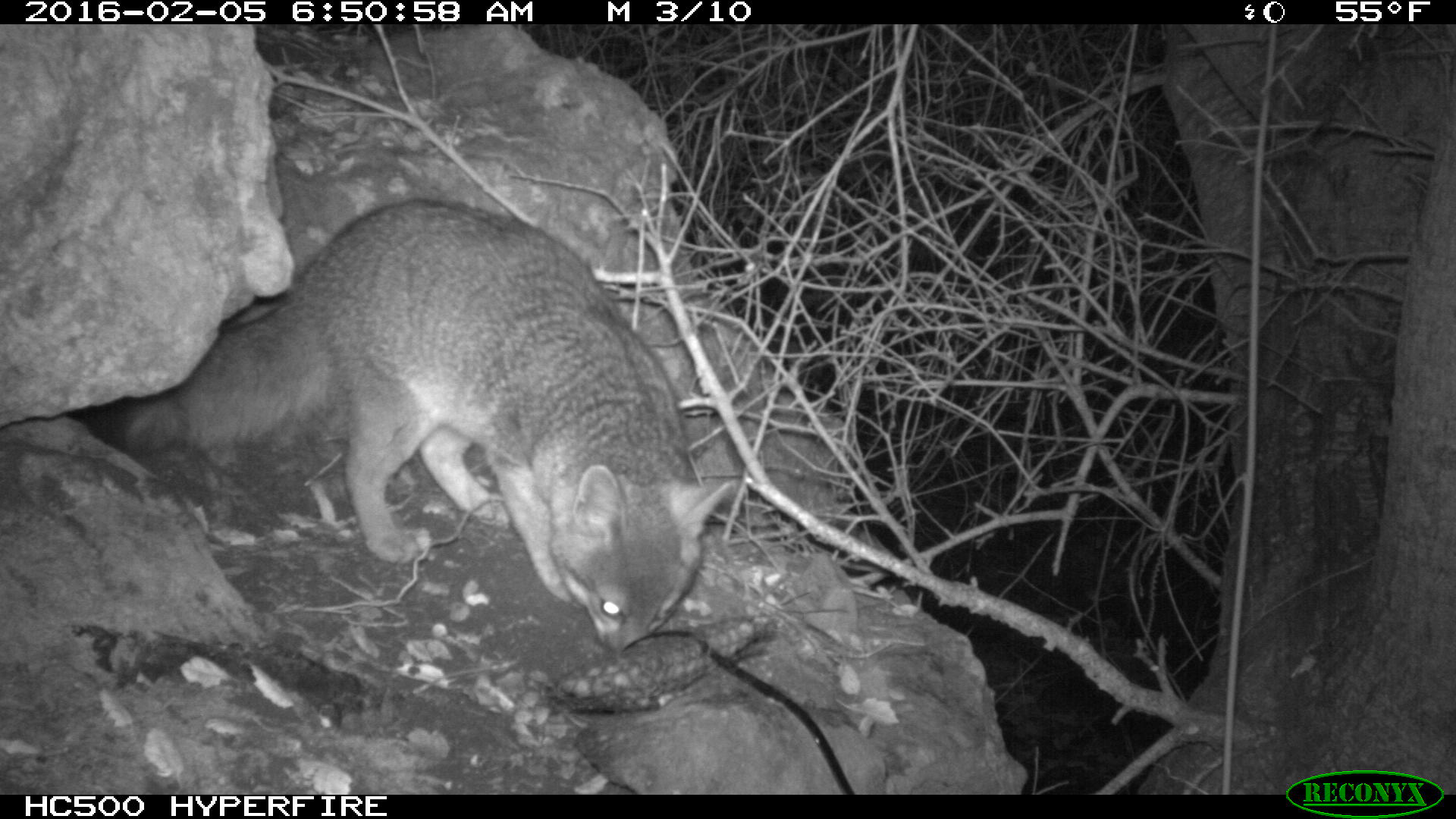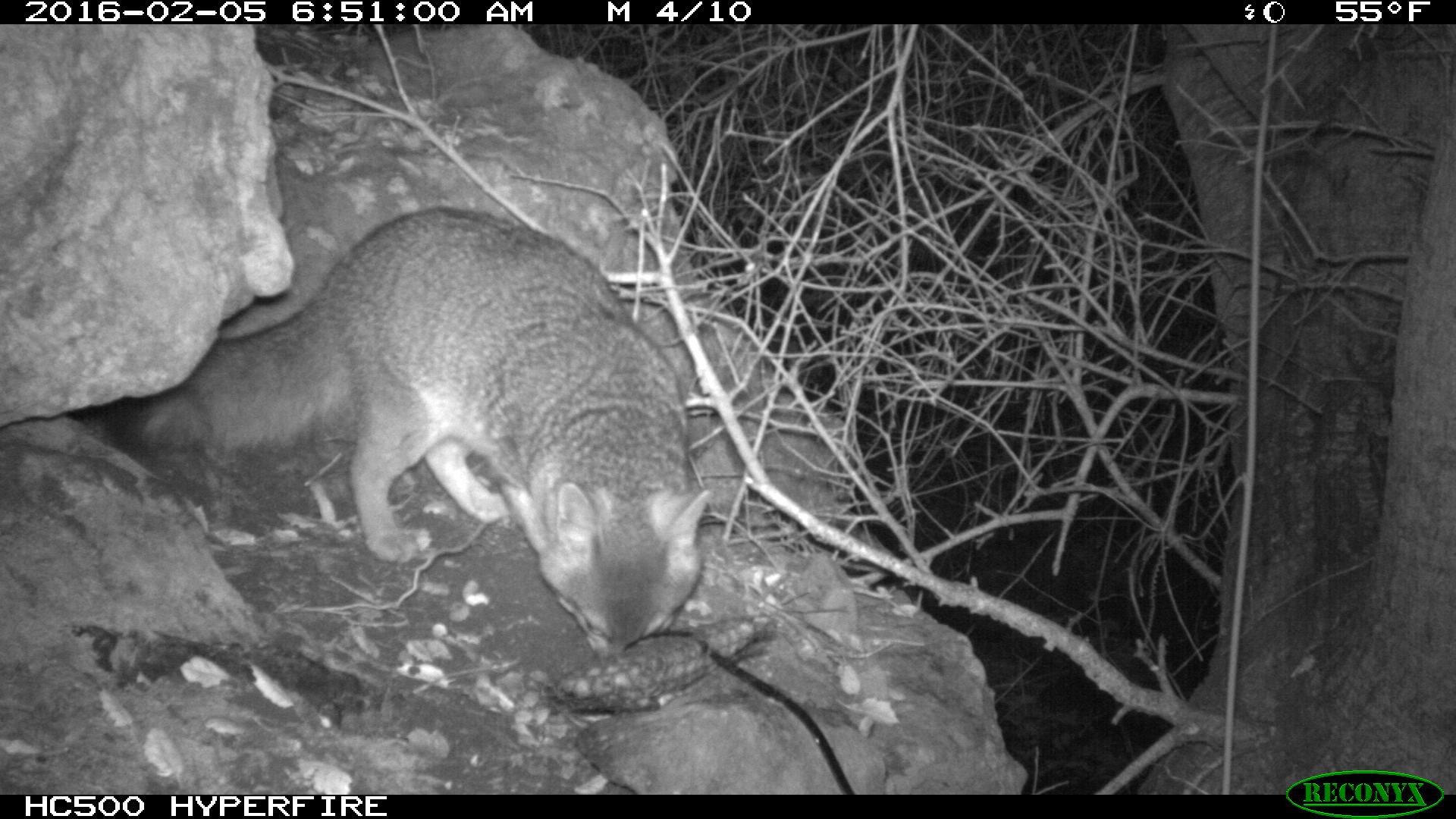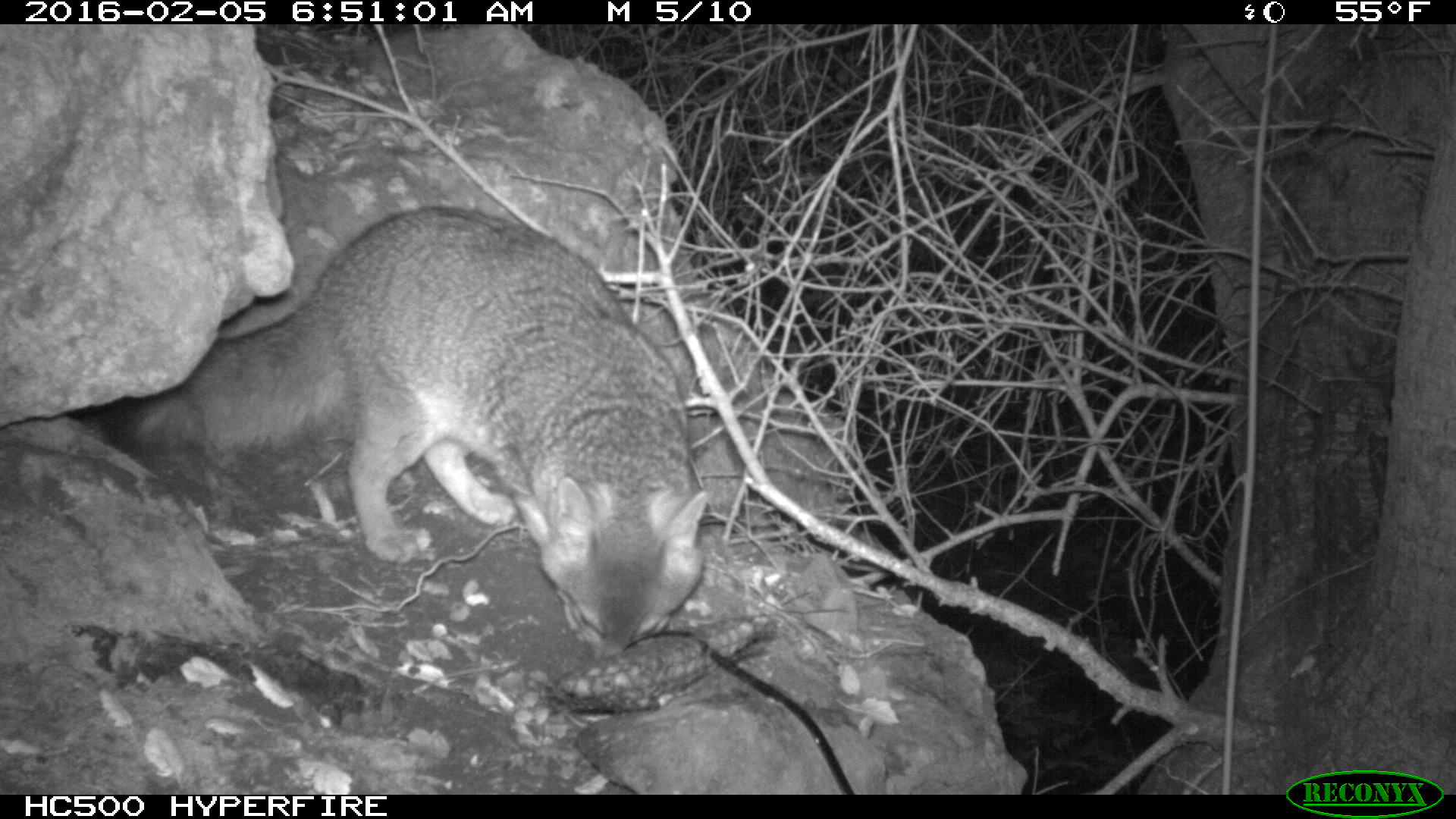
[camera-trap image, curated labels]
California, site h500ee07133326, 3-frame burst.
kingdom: Animalia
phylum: Chordata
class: Mammalia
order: Carnivora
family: Canidae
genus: Urocyon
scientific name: Urocyon littoralis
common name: island fox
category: fox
Fox (island fox) (Urocyon littoralis).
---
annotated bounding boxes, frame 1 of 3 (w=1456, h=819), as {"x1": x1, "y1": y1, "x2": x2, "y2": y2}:
fox: {"x1": 108, "y1": 199, "x2": 739, "y2": 654}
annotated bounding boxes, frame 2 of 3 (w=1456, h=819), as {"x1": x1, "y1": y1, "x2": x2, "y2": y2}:
fox: {"x1": 101, "y1": 205, "x2": 710, "y2": 656}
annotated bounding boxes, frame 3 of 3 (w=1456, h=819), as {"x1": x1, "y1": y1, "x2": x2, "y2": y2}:
fox: {"x1": 108, "y1": 207, "x2": 710, "y2": 660}